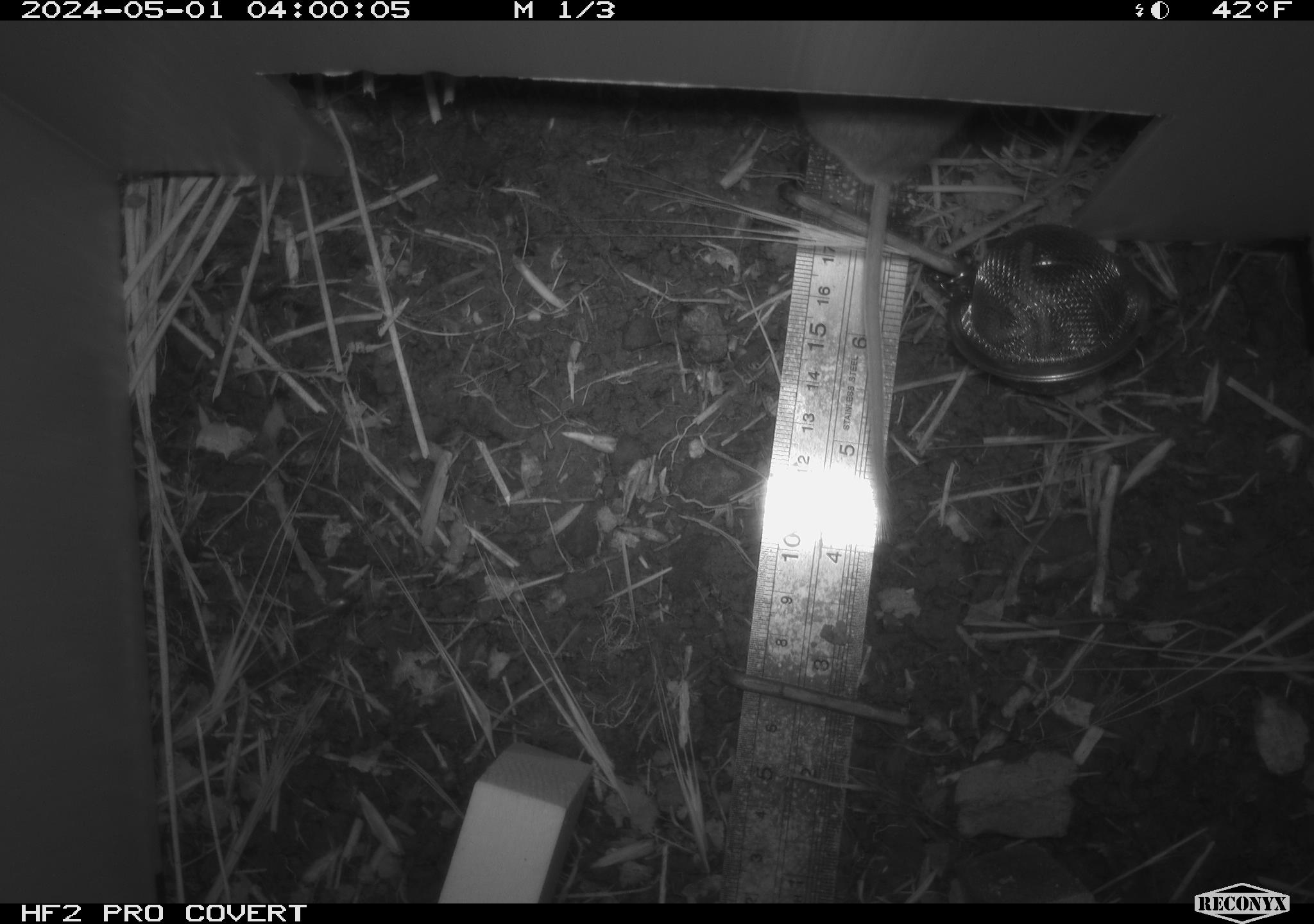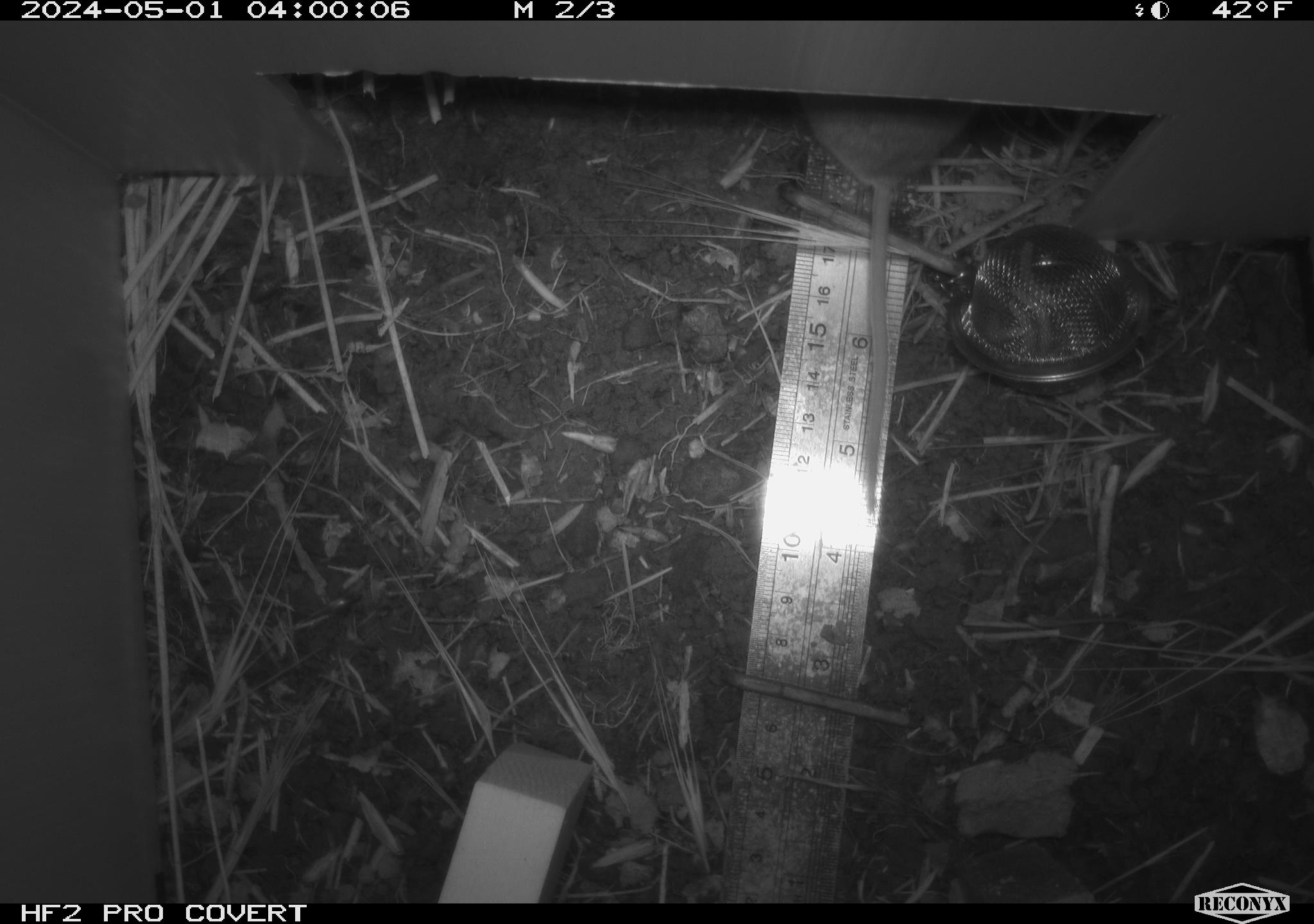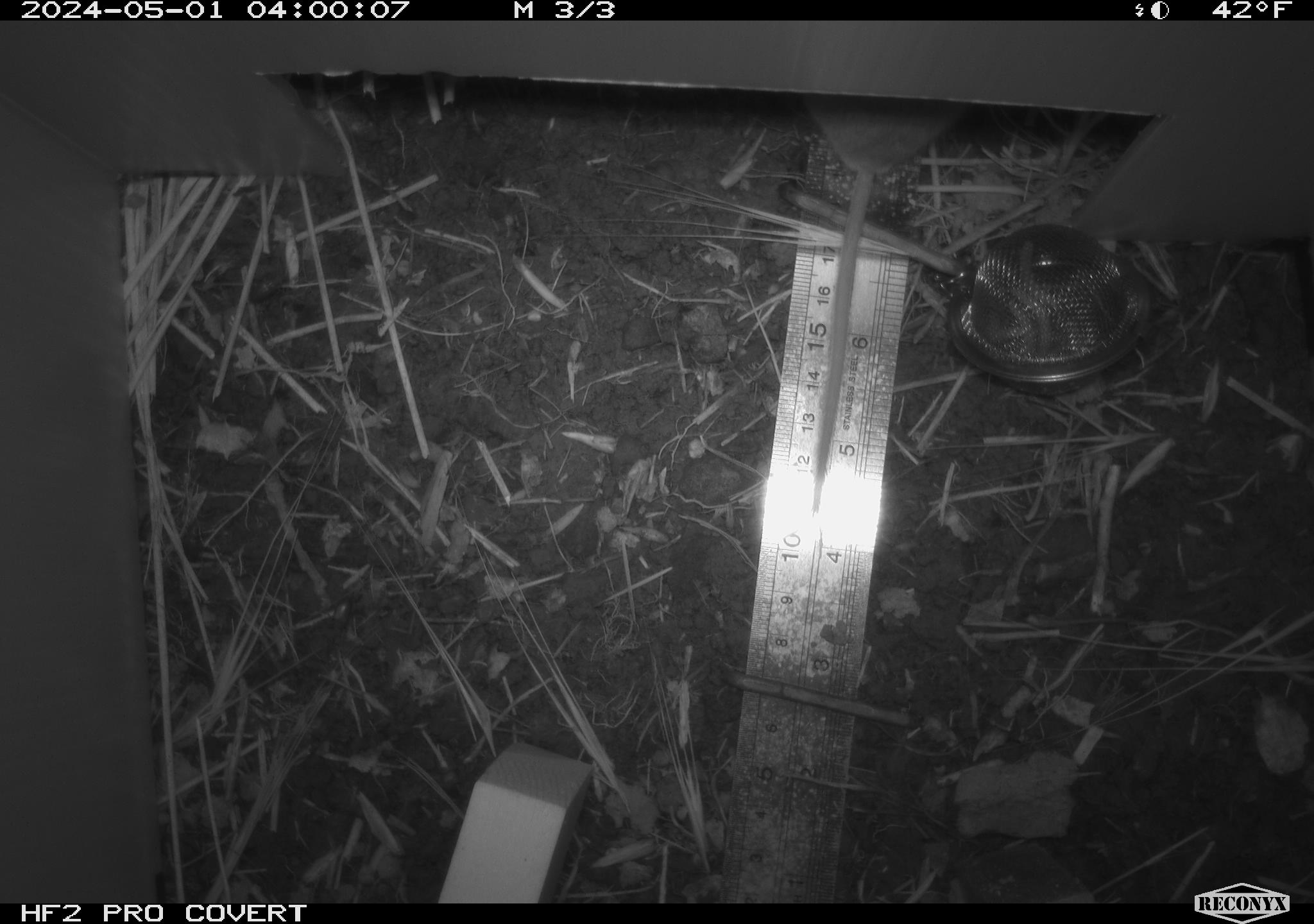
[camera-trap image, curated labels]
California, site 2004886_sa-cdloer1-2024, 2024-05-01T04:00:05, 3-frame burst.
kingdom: Animalia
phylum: Chordata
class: Mammalia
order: Rodentia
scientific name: Rodentia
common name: mouse species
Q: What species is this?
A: Mouse species (Rodentia).